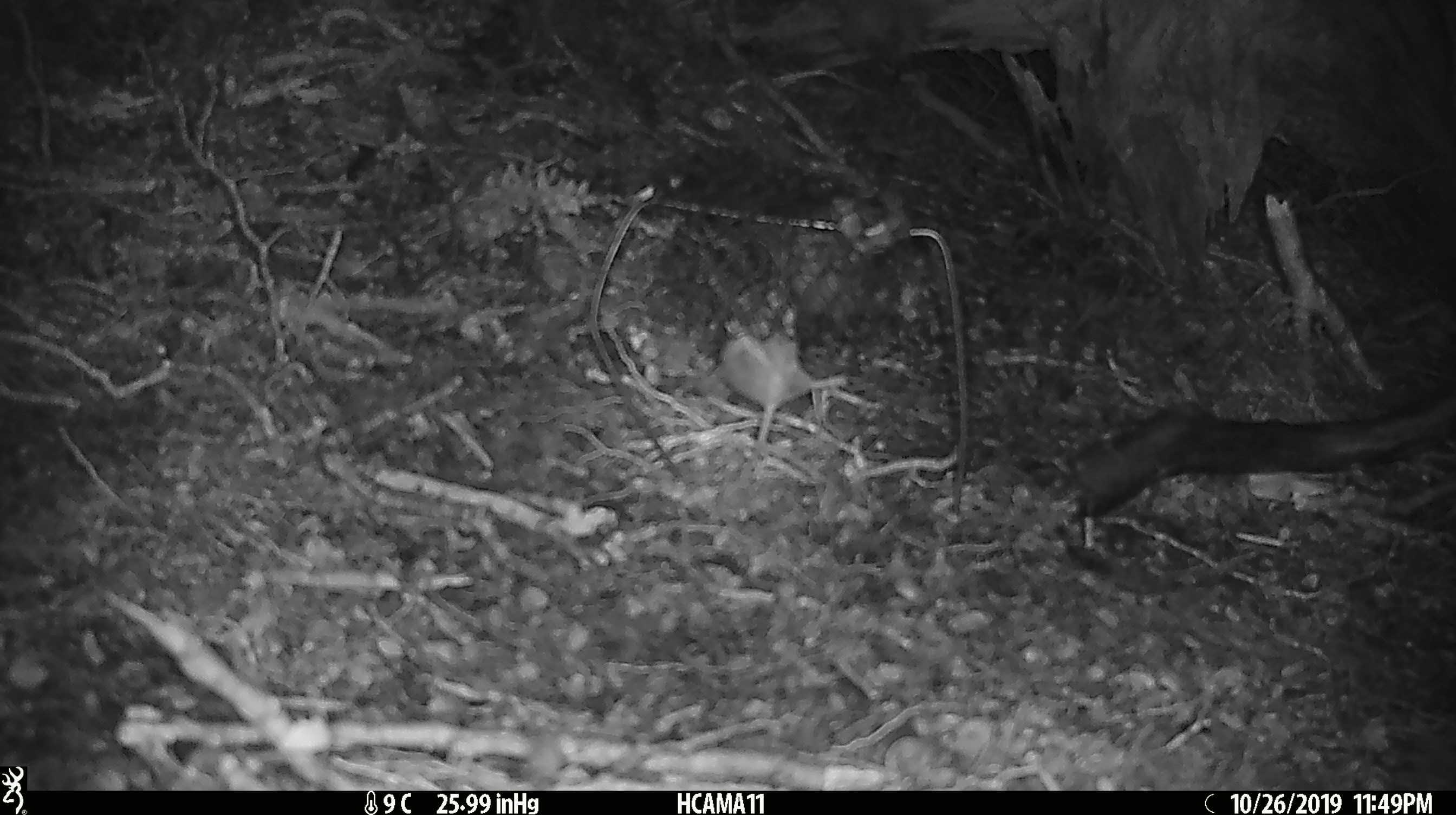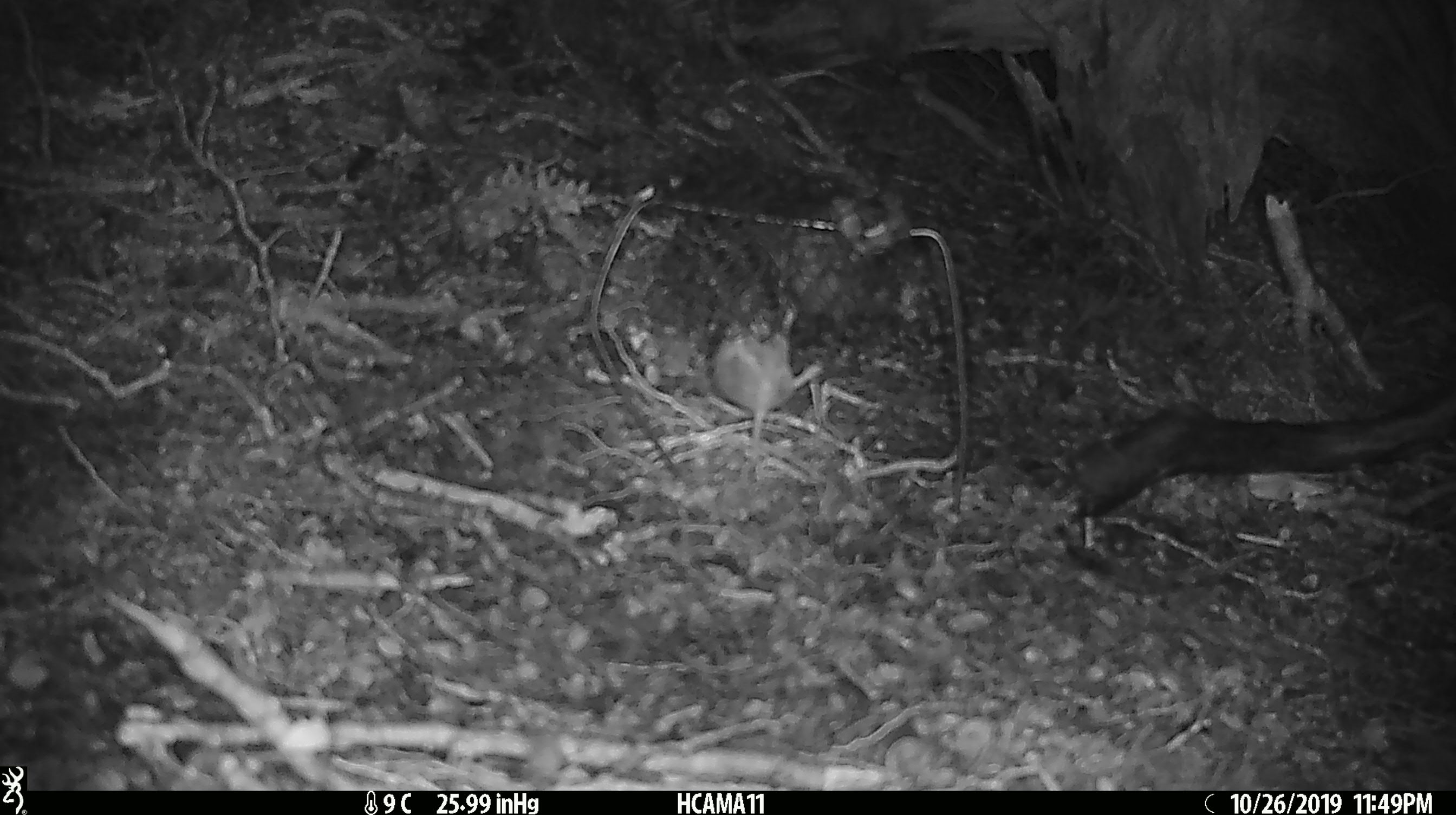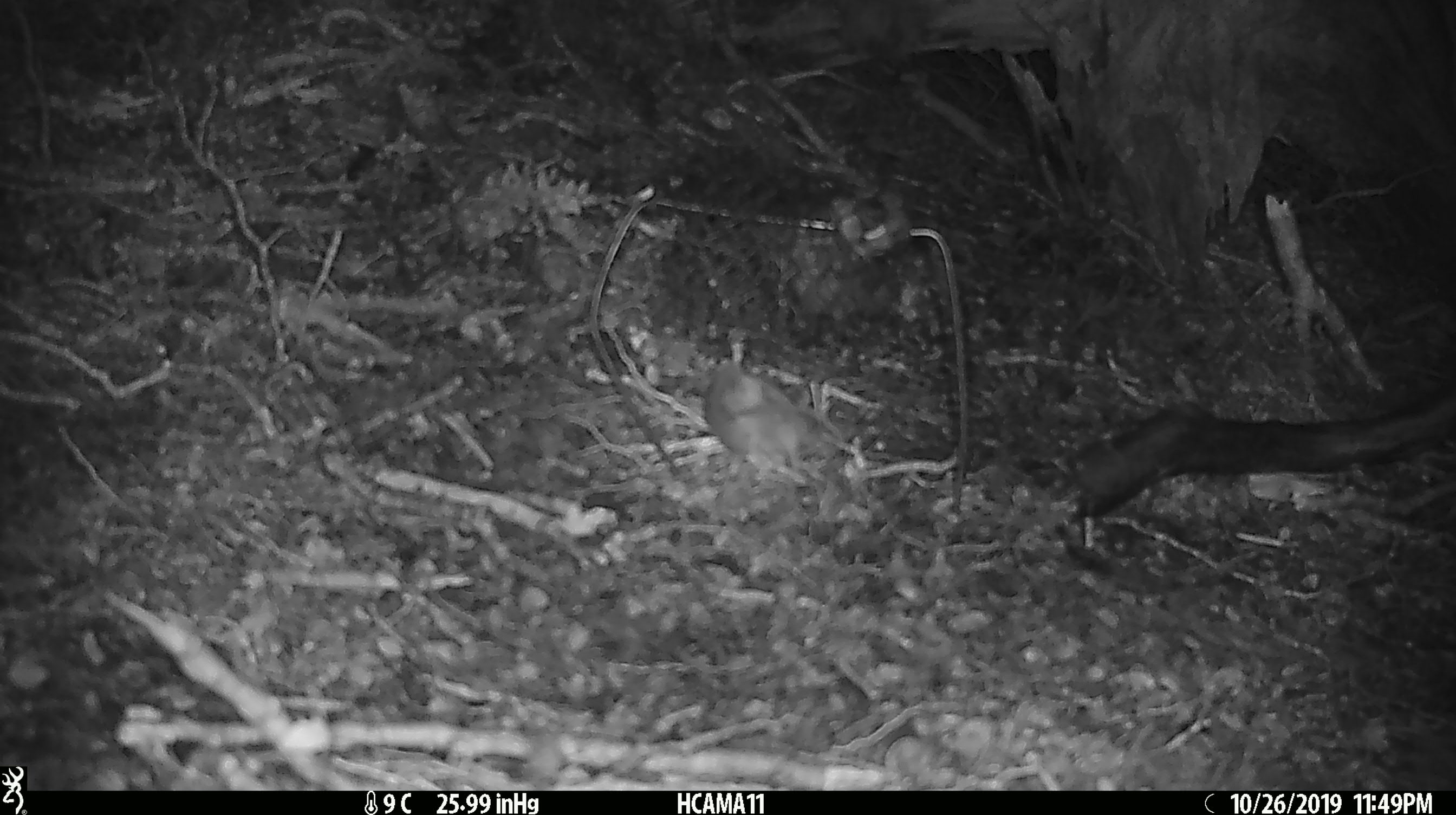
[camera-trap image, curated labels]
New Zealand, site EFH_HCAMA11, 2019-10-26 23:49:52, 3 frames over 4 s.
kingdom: Animalia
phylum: Chordata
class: Mammalia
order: Rodentia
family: Muridae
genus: Mus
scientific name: Mus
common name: mouse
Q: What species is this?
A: Mouse (Mus).